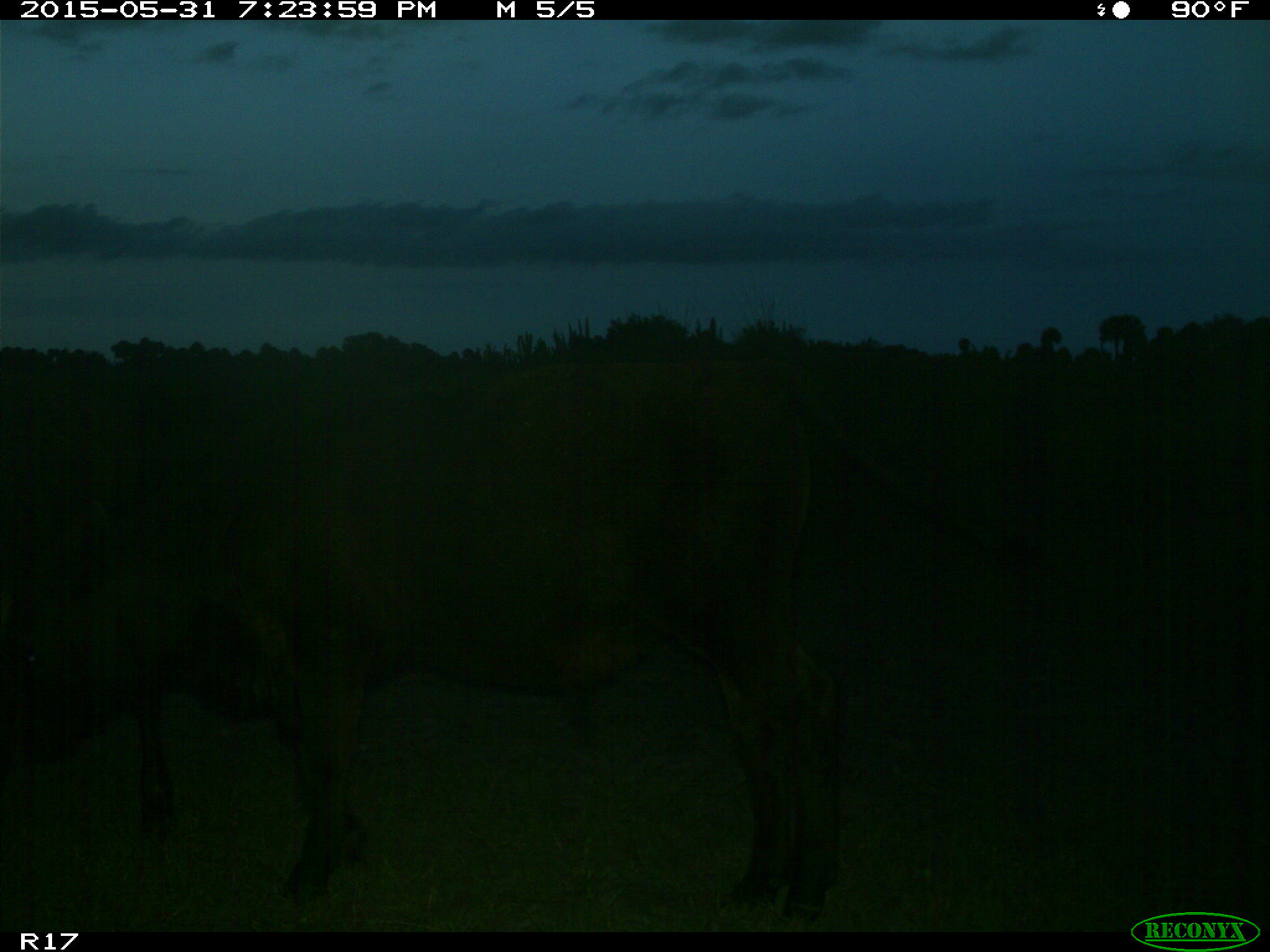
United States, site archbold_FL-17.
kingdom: Animalia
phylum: Chordata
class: Mammalia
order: Artiodactyla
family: Bovidae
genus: Bos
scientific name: Bos taurus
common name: domestic cow